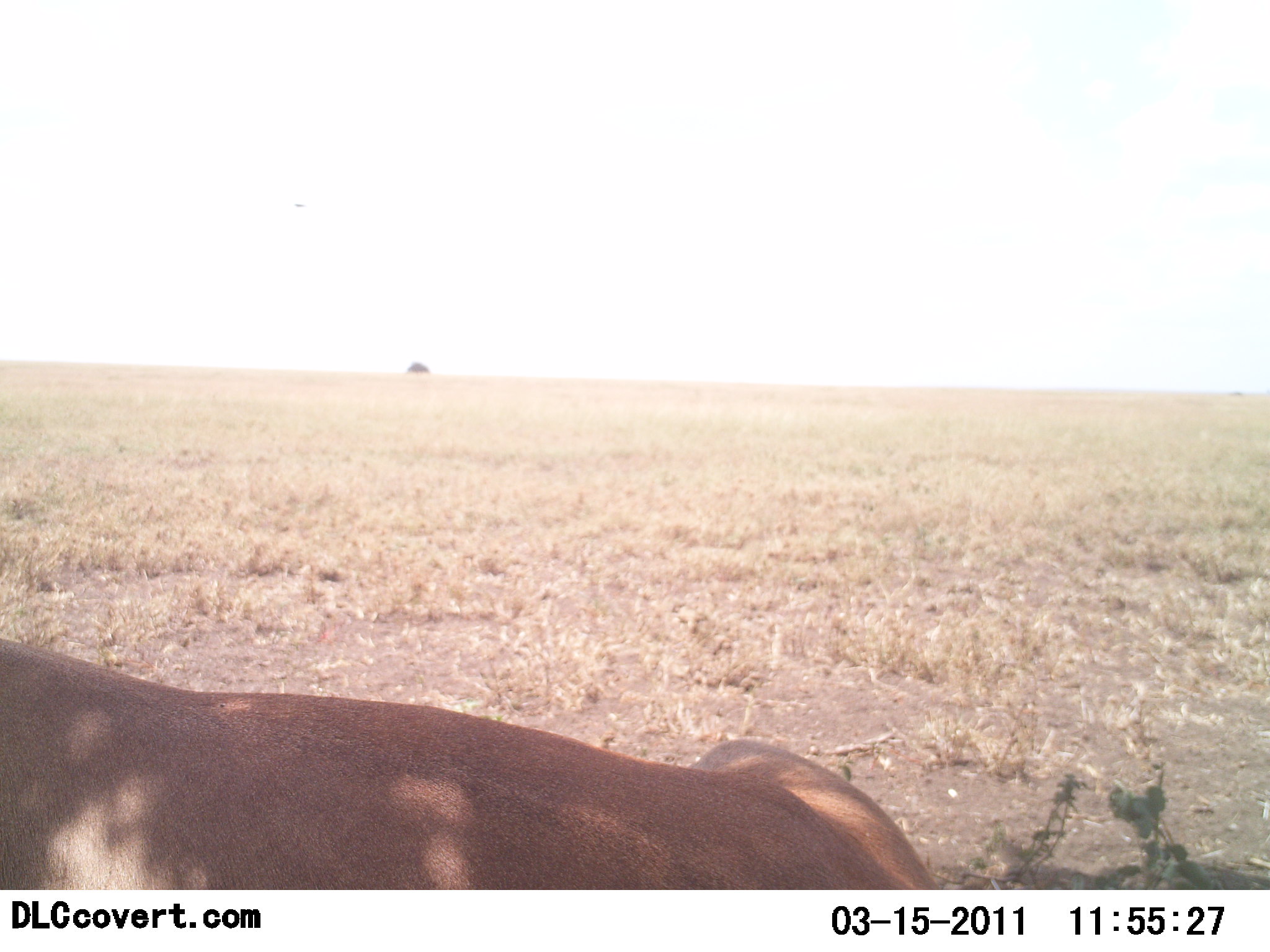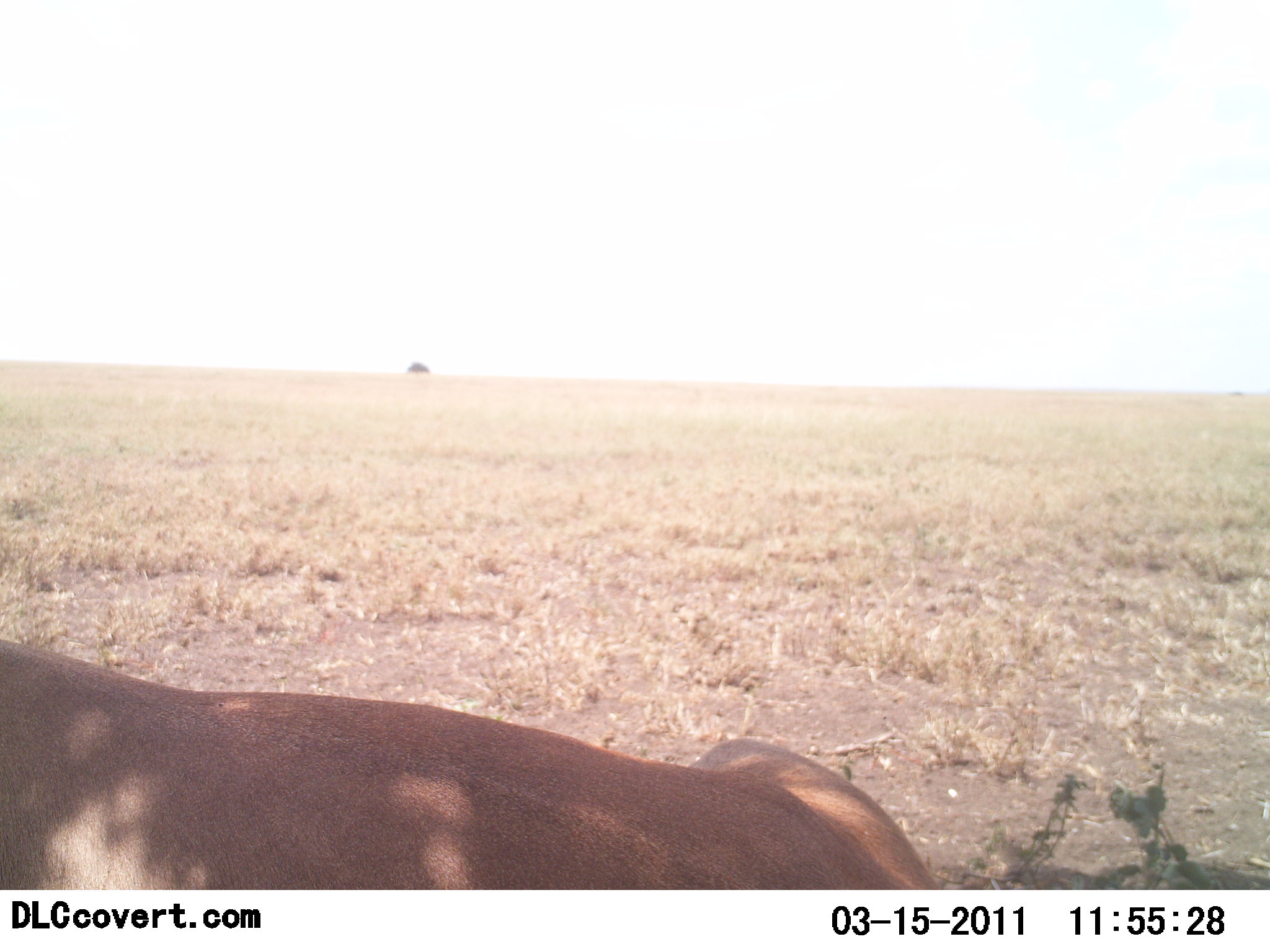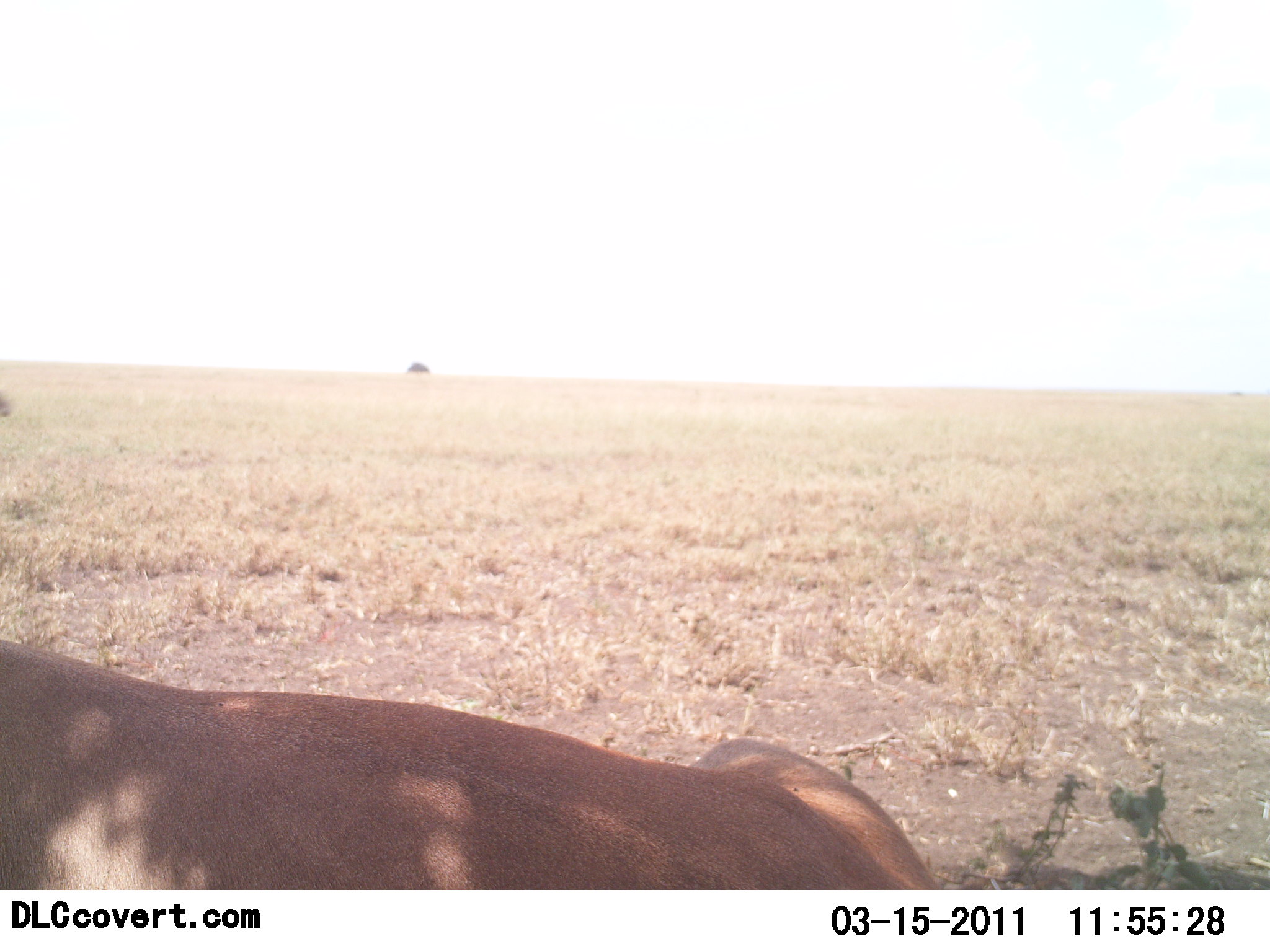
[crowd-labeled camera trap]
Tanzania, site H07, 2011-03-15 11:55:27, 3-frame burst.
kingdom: Animalia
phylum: Chordata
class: Mammalia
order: Carnivora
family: Felidae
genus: Panthera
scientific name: Panthera leo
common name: lion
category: lionfemale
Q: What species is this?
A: Lionfemale (lion) (Panthera leo).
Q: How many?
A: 1.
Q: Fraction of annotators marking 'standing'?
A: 0%.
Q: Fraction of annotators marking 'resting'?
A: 100%.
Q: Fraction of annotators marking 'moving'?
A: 0%.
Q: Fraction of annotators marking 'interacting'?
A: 0%.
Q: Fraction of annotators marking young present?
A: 0%.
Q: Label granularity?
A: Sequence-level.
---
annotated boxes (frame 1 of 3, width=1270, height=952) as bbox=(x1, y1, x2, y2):
animal: bbox=(0, 635, 942, 890)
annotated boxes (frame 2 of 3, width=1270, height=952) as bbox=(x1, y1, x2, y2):
animal: bbox=(0, 639, 940, 891)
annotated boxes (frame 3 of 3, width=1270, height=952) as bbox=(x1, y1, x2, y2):
animal: bbox=(0, 625, 938, 890)